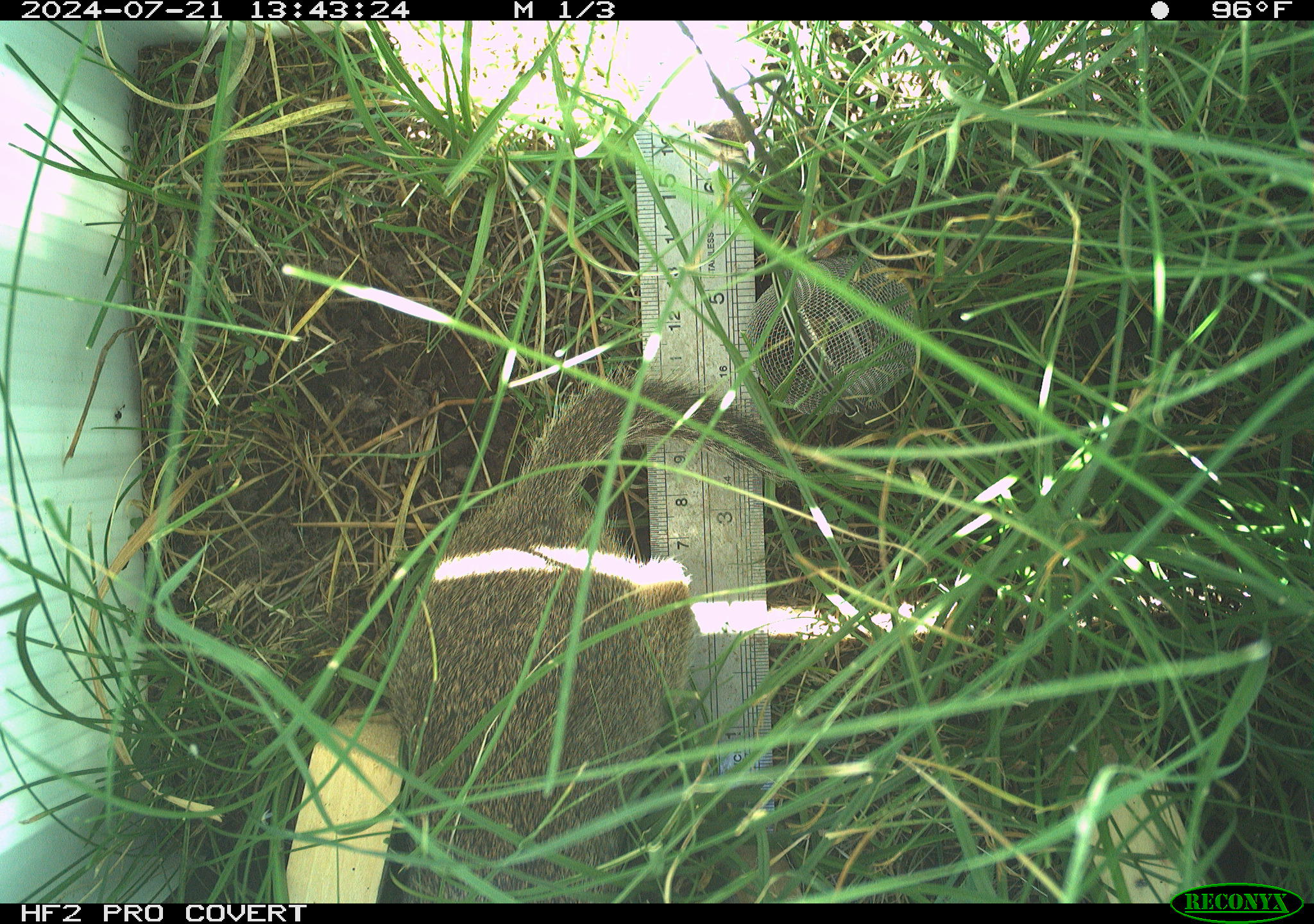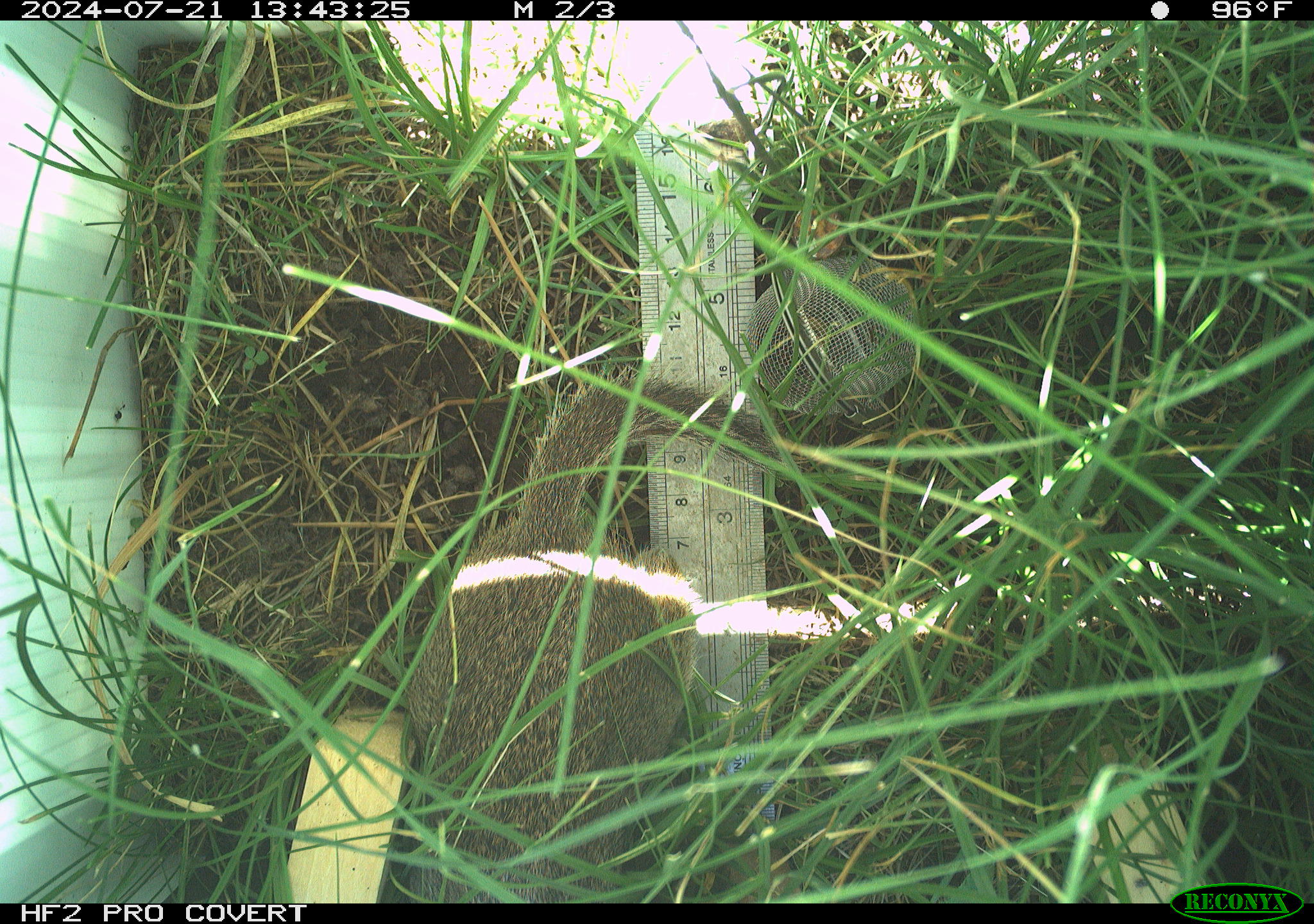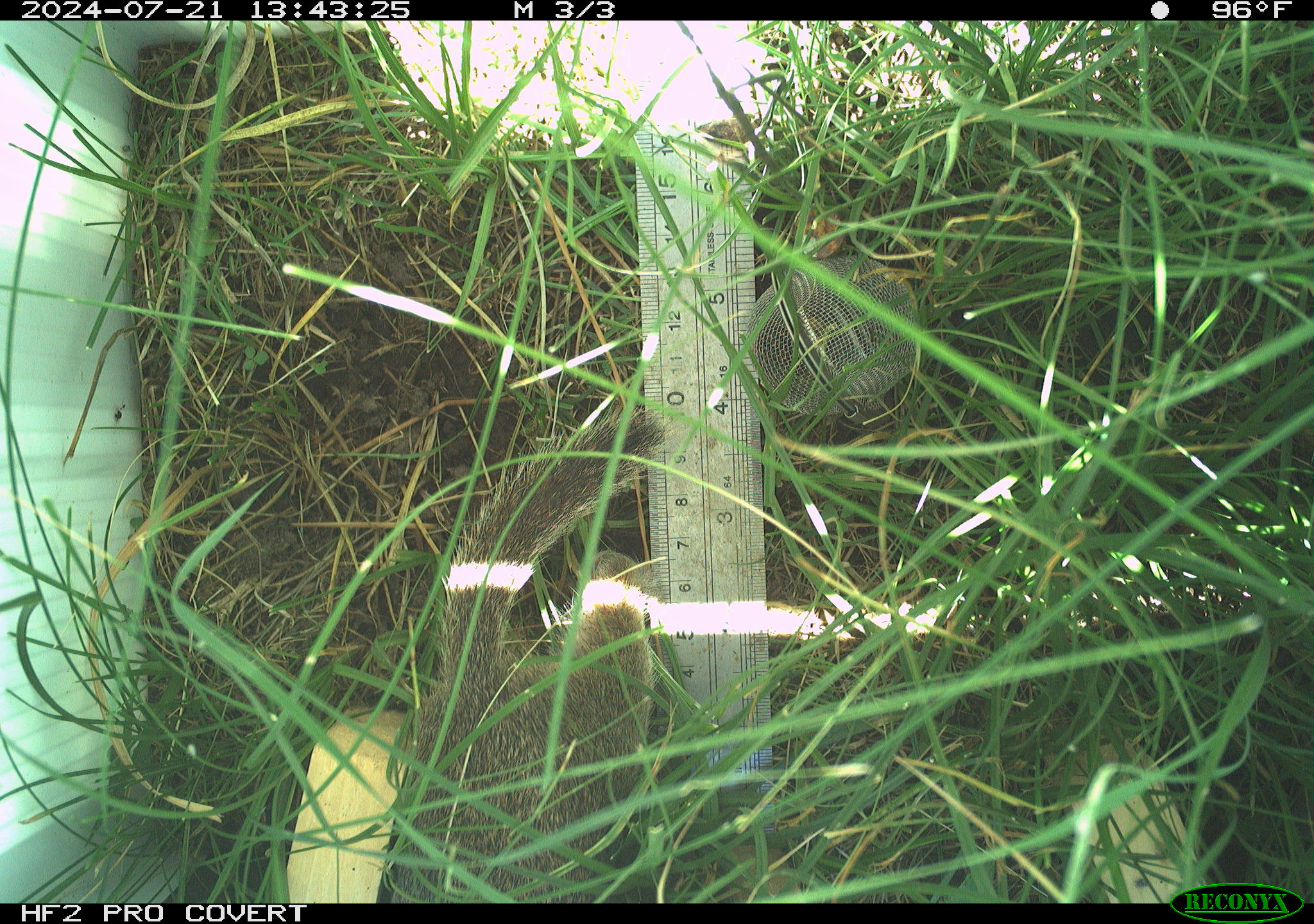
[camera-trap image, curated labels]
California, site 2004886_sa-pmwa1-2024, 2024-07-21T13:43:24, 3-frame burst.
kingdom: Animalia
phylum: Chordata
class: Mammalia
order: Rodentia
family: Sciuridae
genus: Urocitellus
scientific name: Urocitellus beldingi beldingi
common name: belding's ground squirrel